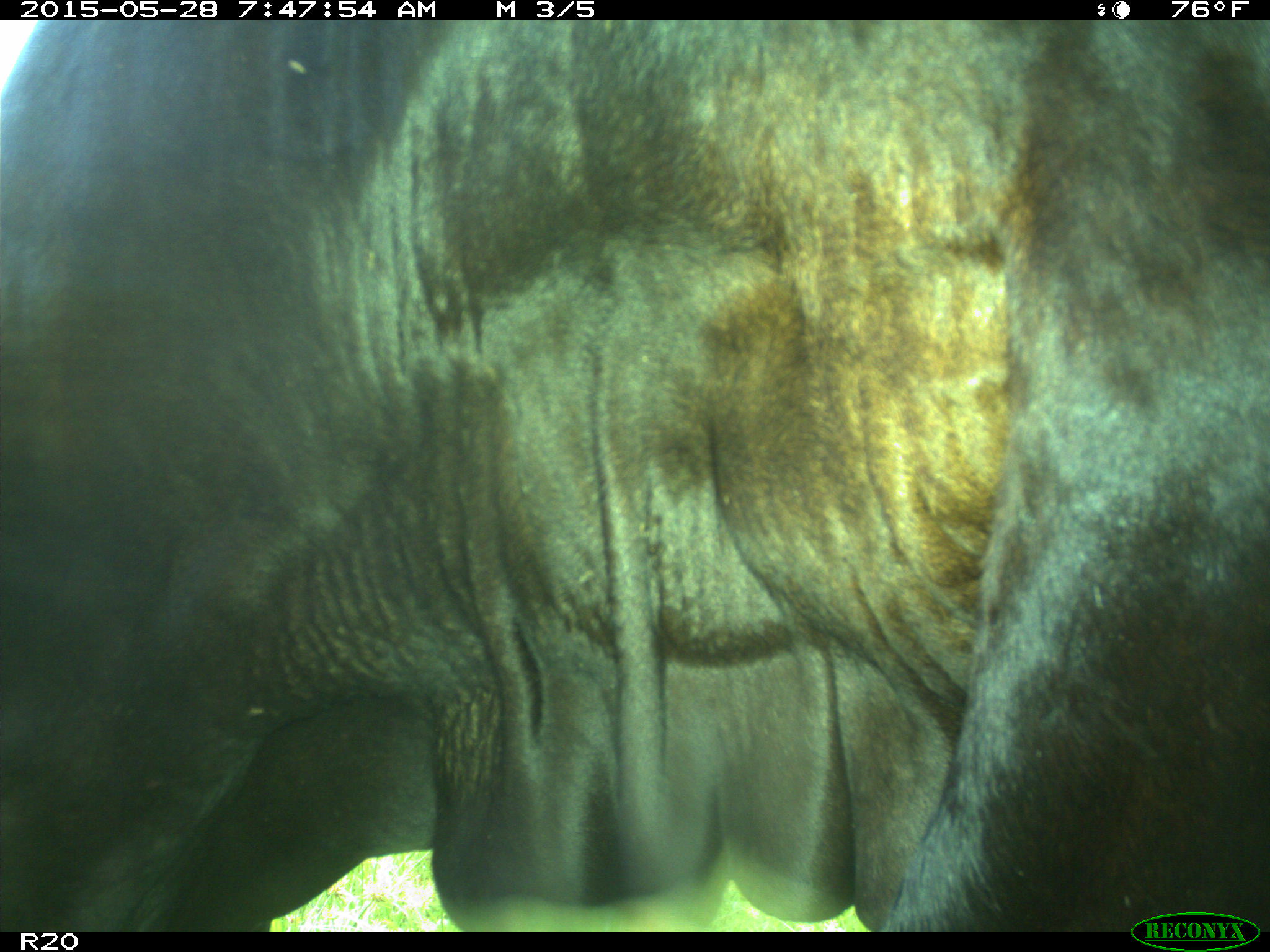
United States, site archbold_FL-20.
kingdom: Animalia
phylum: Chordata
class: Mammalia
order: Artiodactyla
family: Bovidae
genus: Bos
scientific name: Bos taurus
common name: domestic cow